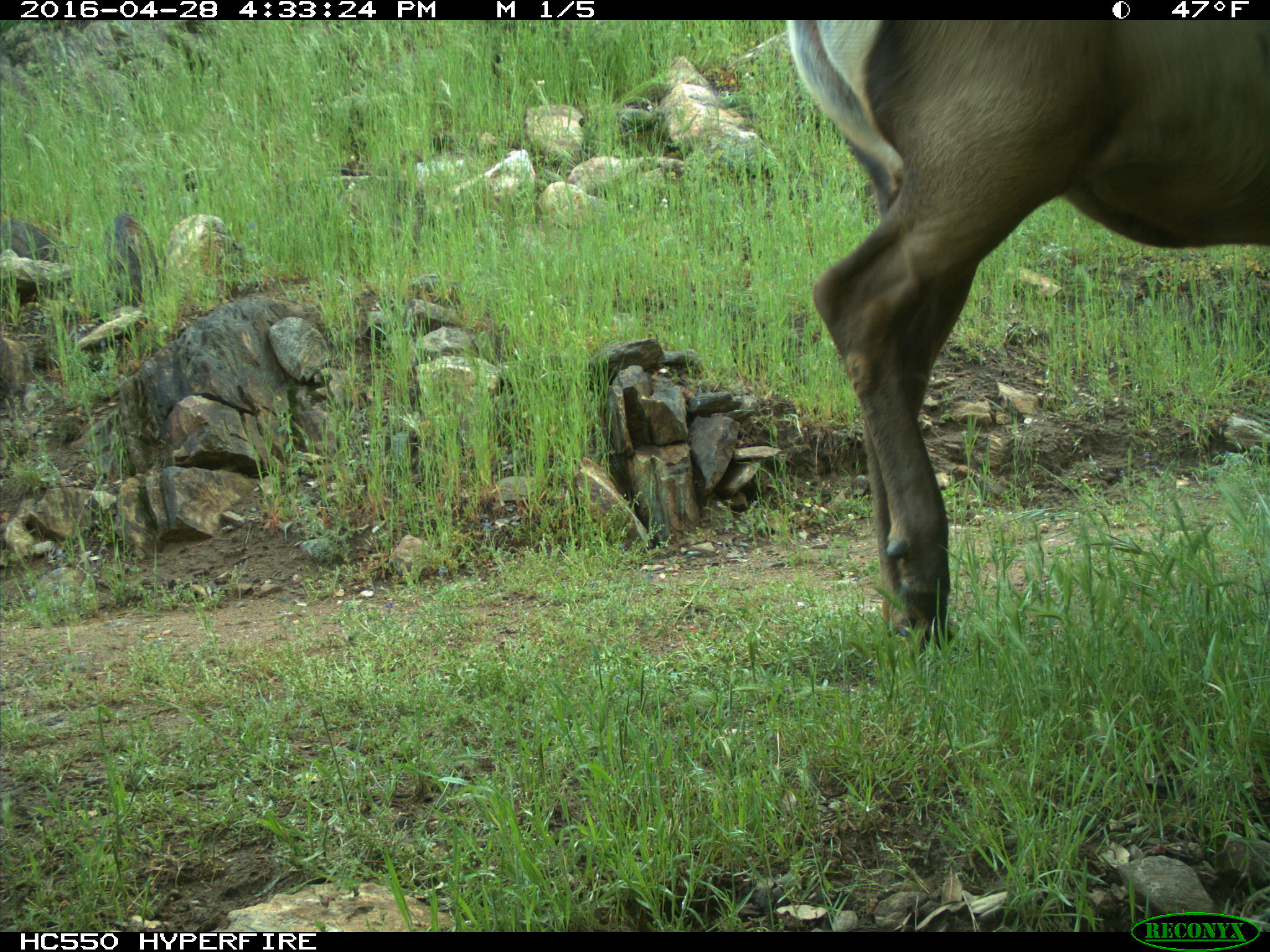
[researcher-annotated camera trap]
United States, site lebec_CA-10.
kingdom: Animalia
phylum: Chordata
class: Mammalia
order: Artiodactyla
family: Cervidae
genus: Cervus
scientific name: Cervus canadensis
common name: elk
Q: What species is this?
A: Cervus canadensis (elk).